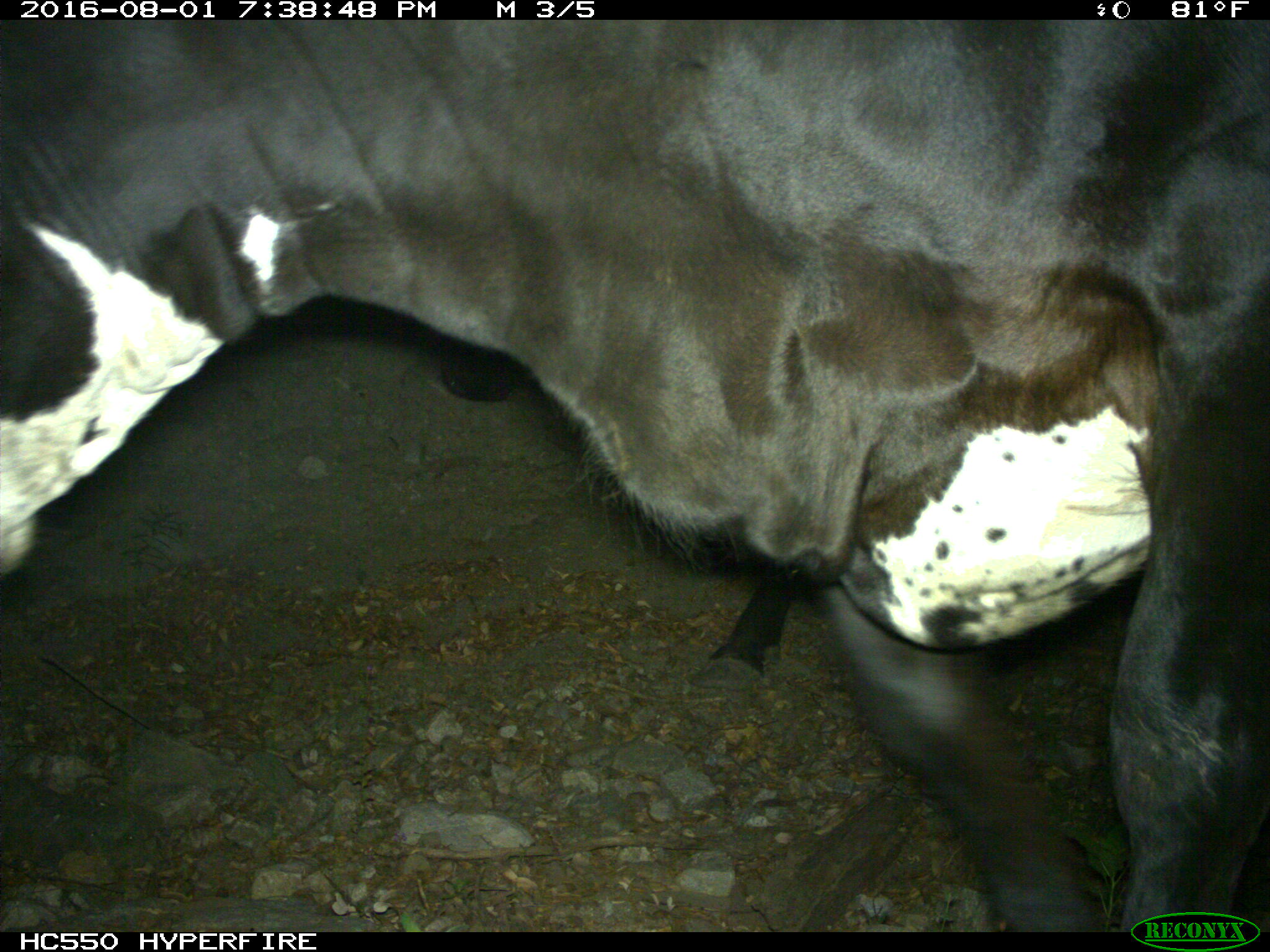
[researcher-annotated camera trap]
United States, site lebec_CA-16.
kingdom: Animalia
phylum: Chordata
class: Mammalia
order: Artiodactyla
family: Bovidae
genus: Bos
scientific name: Bos taurus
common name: domestic cow